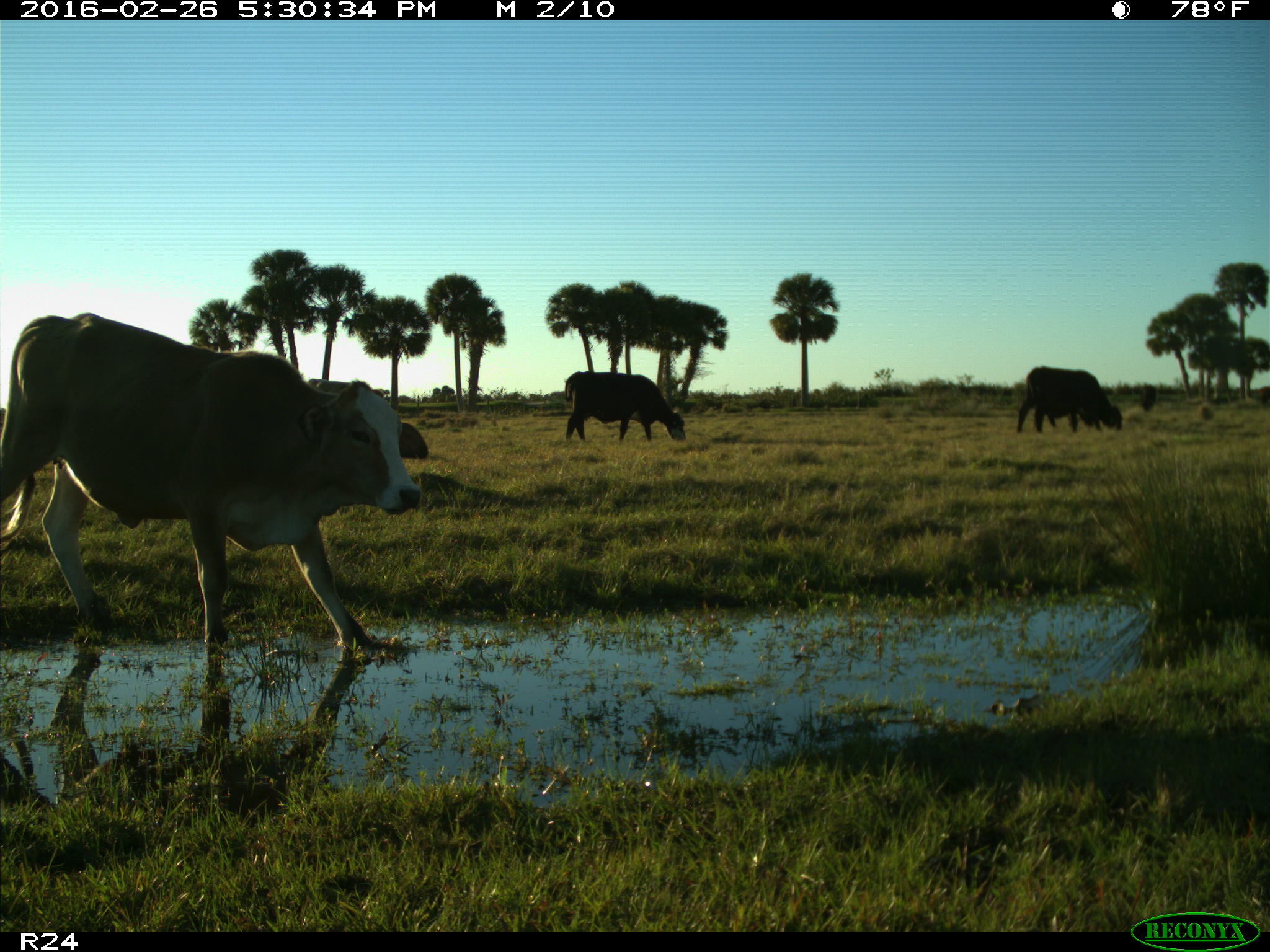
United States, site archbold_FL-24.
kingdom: Animalia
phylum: Chordata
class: Mammalia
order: Artiodactyla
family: Bovidae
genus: Bos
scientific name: Bos taurus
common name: domestic cow